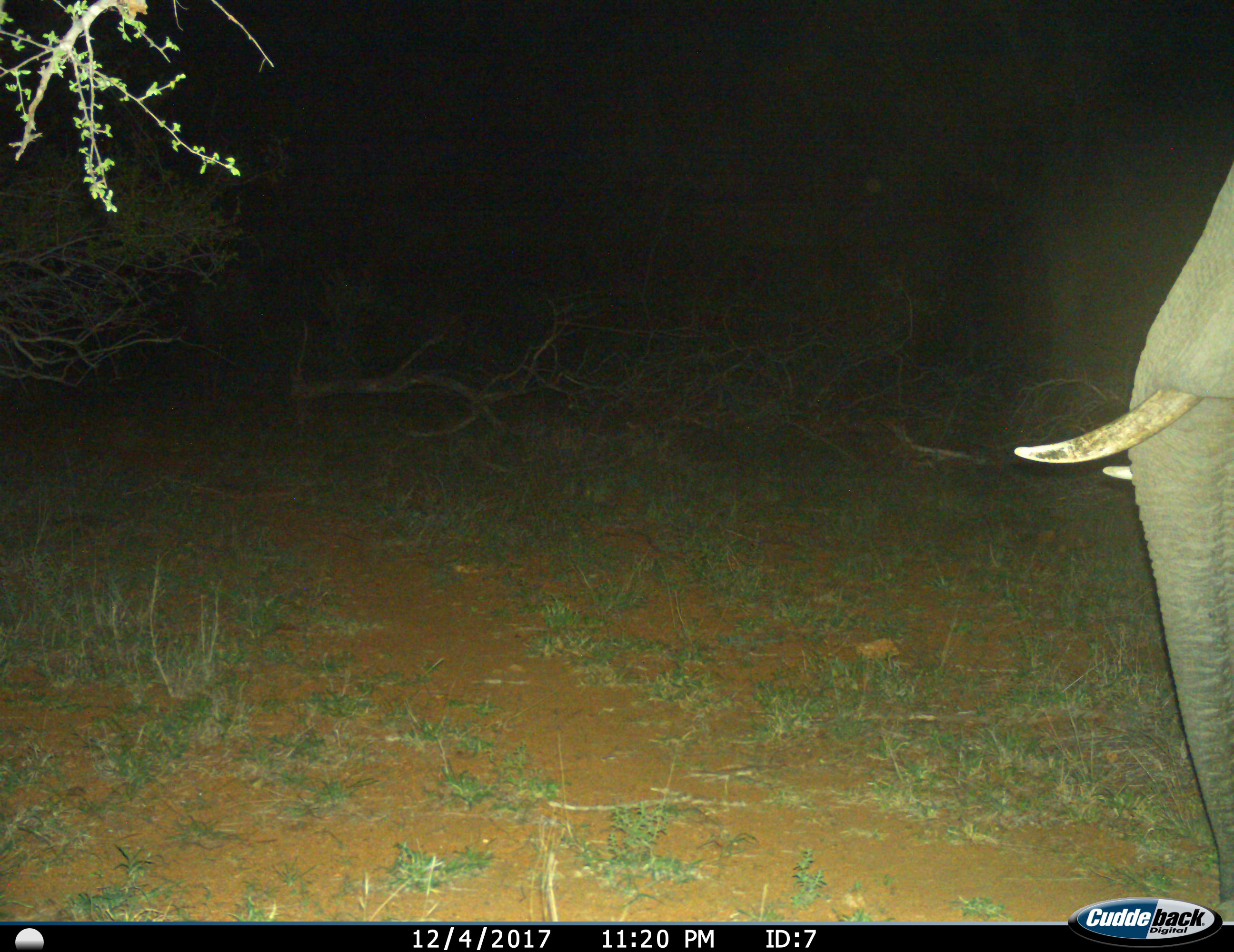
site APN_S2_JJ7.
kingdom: Animalia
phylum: Chordata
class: Mammalia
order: Proboscidea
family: Elephantidae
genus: Loxodonta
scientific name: Loxodonta africana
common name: african bush elephant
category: elephant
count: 1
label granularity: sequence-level